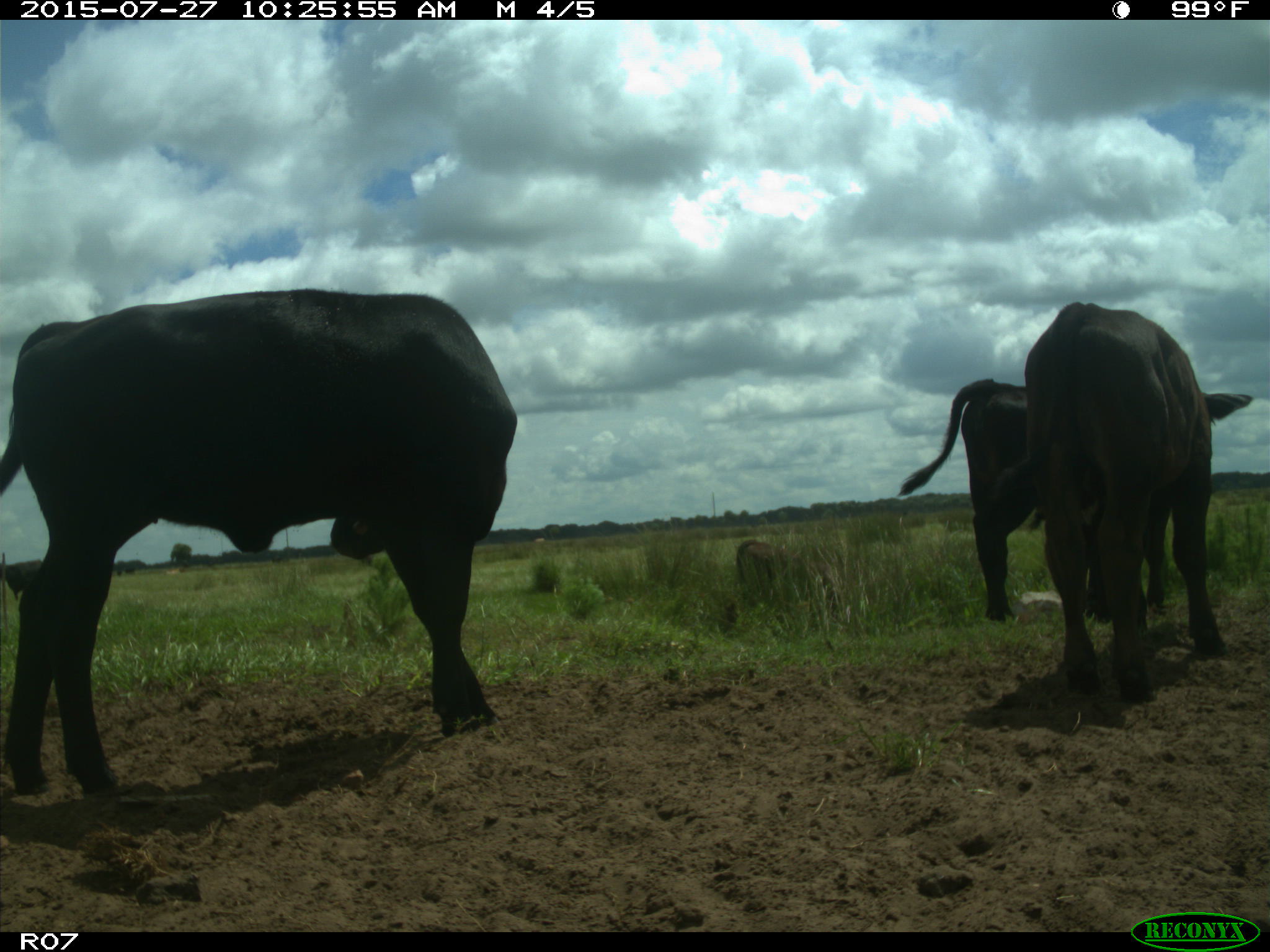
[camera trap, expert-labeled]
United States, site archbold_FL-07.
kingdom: Animalia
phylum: Chordata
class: Mammalia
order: Artiodactyla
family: Bovidae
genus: Bos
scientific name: Bos taurus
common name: domestic cow